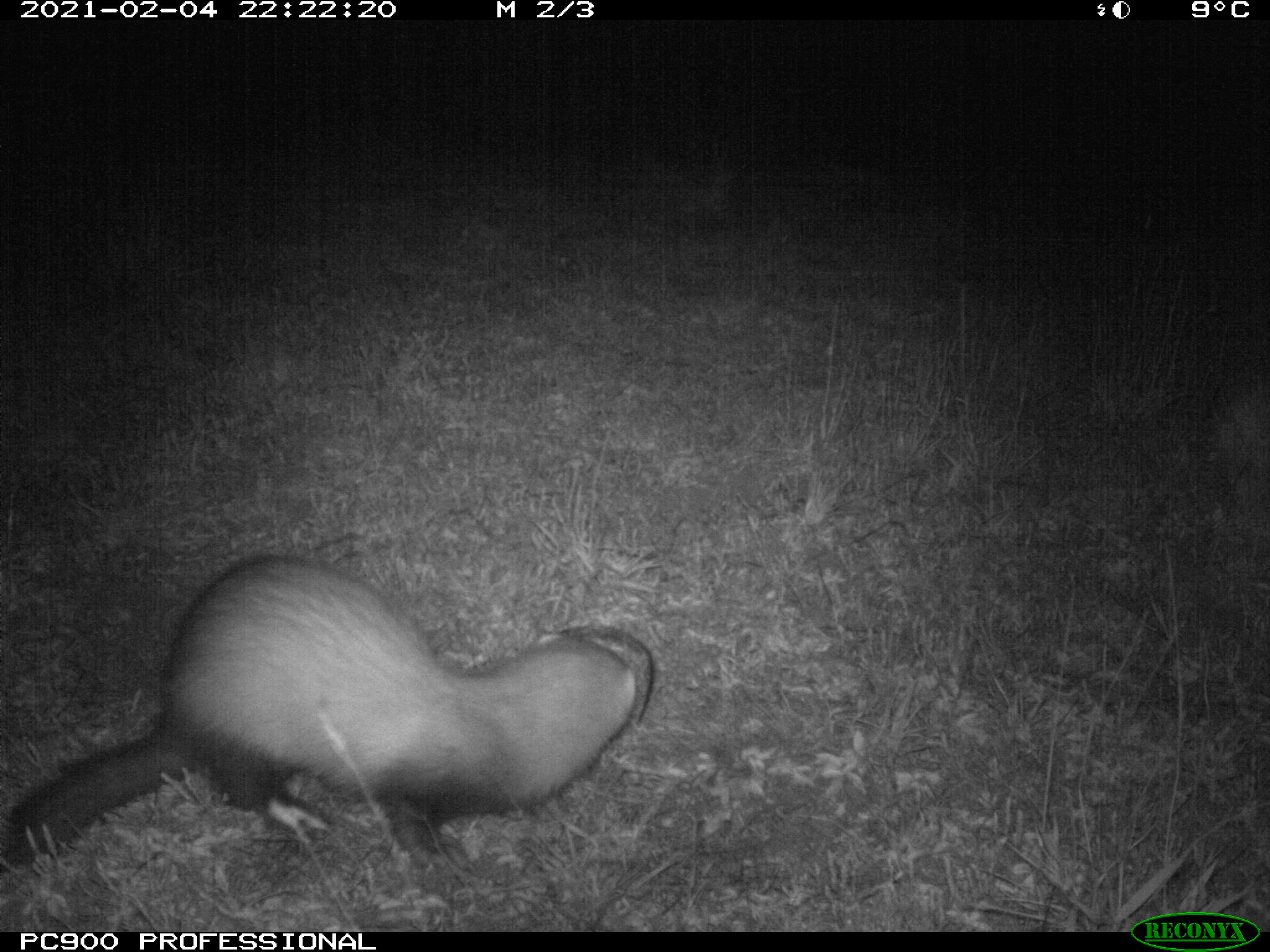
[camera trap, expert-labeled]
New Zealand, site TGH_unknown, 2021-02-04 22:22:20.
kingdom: Animalia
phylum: Chordata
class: Mammalia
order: Carnivora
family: Mustelidae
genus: Mustela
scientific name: Mustela furo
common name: ferret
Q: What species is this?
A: Ferret (Mustela furo).